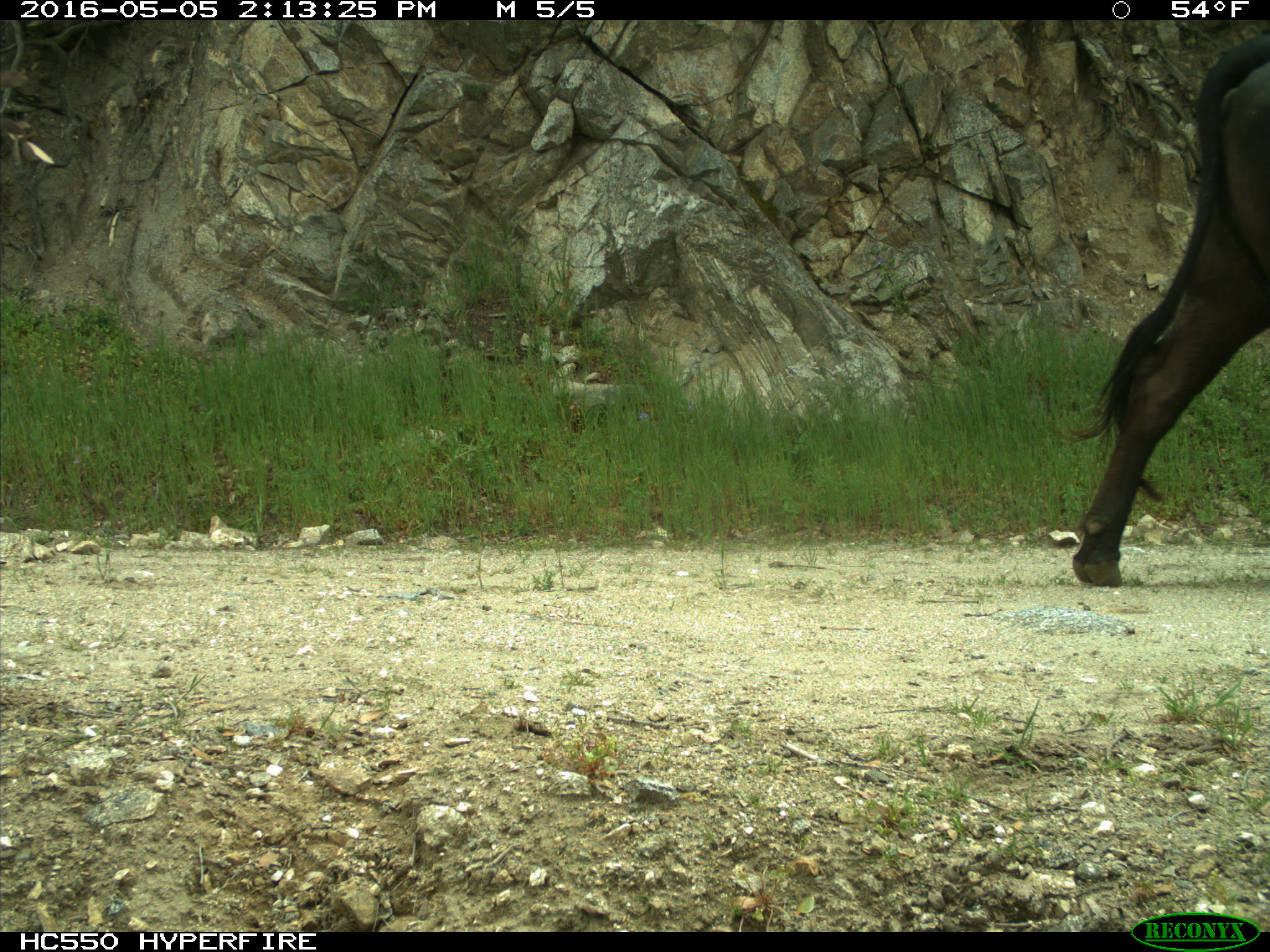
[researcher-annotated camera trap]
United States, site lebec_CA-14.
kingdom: Animalia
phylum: Chordata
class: Mammalia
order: Artiodactyla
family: Bovidae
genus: Bos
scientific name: Bos taurus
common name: domestic cow